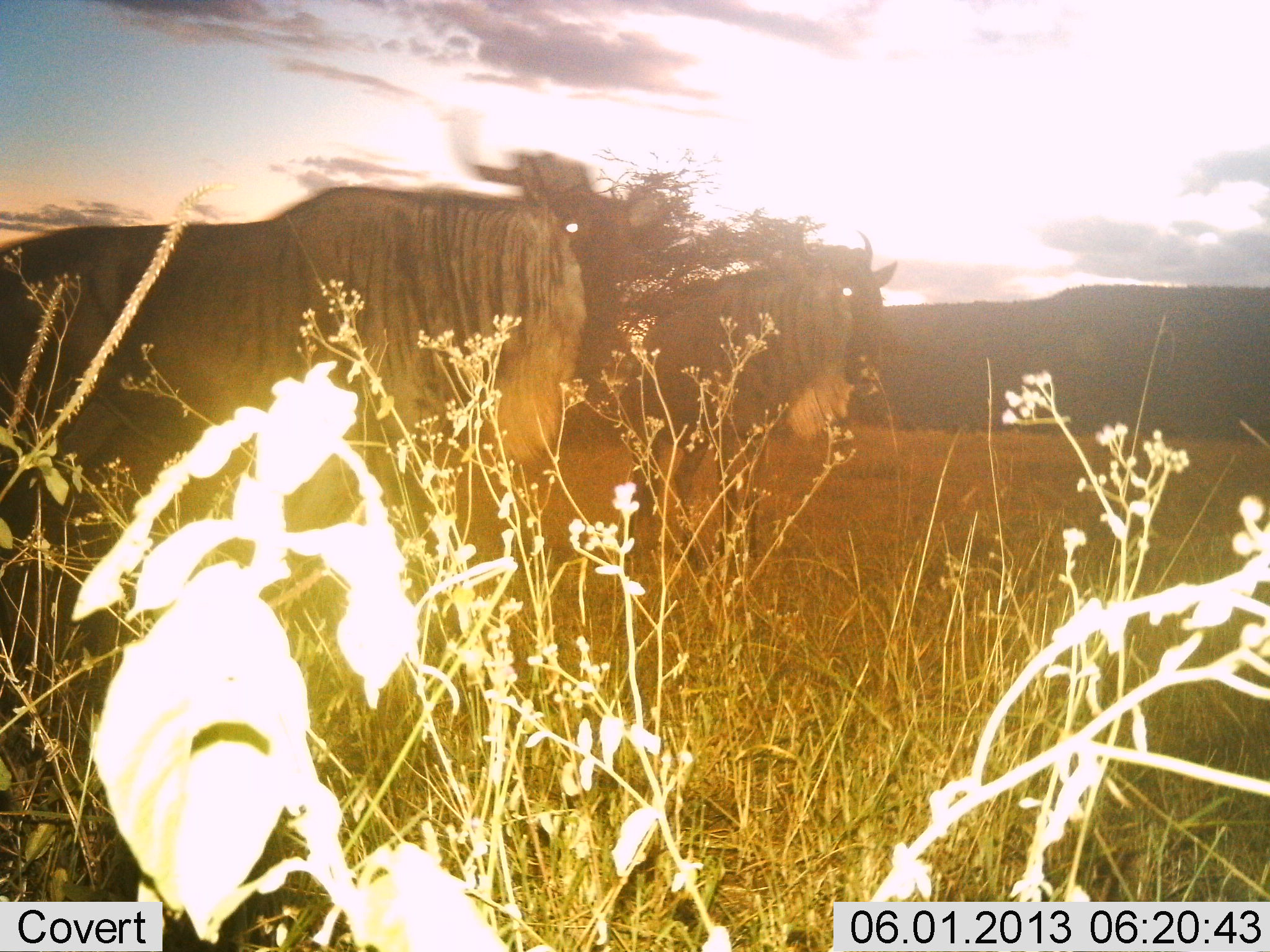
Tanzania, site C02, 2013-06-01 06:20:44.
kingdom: Animalia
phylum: Chordata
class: Mammalia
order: Artiodactyla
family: Bovidae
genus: Connochaetes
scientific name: Connochaetes taurinus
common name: blue wildebeest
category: wildebeest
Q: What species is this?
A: Wildebeest (blue wildebeest) (Connochaetes taurinus).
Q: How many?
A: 2.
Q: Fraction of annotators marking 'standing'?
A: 78%.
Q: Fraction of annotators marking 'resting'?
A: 0%.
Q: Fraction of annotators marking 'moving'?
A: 22%.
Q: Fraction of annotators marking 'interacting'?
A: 0%.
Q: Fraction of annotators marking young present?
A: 0%.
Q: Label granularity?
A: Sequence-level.